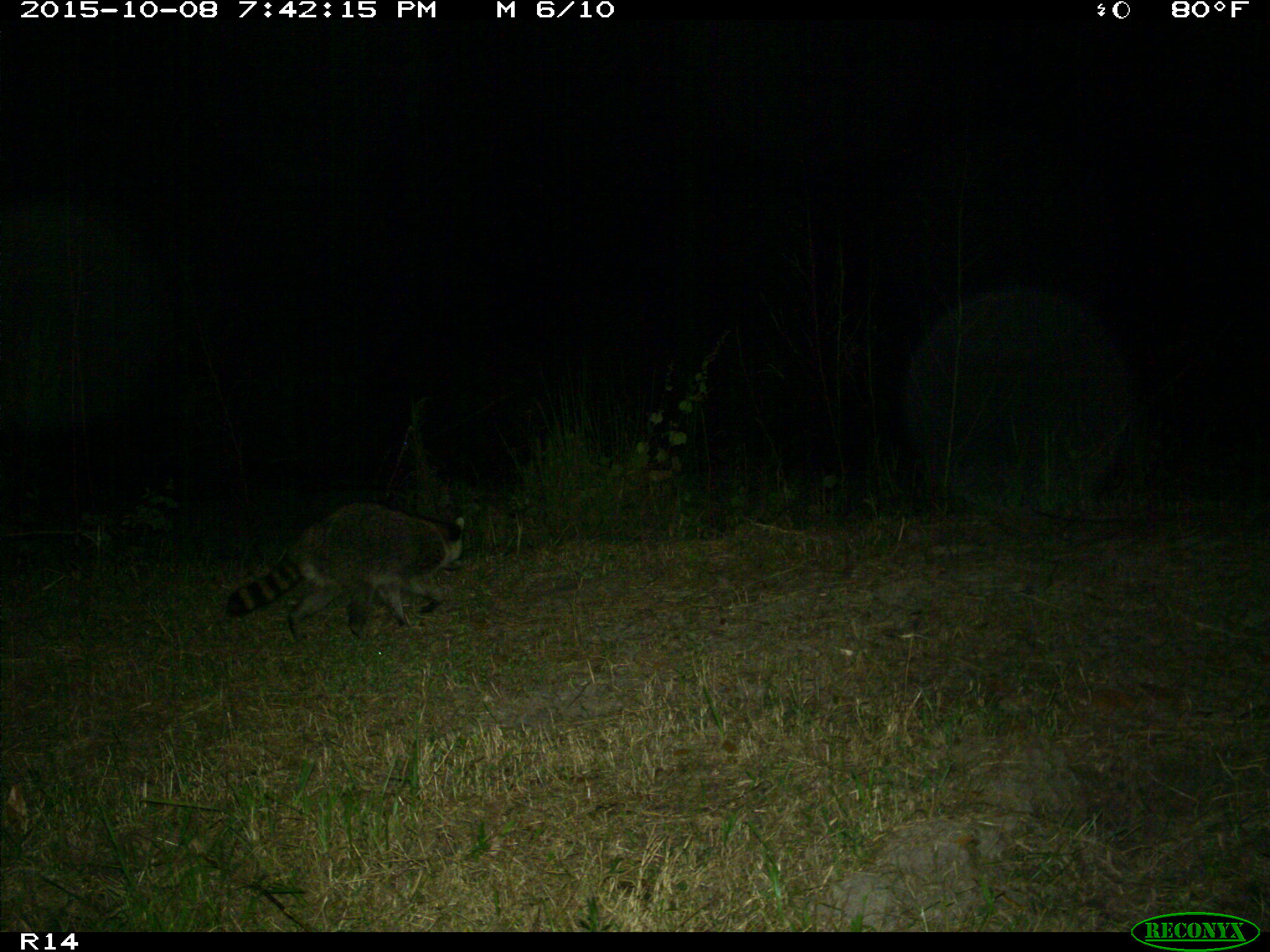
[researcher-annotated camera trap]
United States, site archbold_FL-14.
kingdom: Animalia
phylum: Chordata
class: Mammalia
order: Carnivora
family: Procyonidae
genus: Procyon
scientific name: Procyon lotor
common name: common raccoon